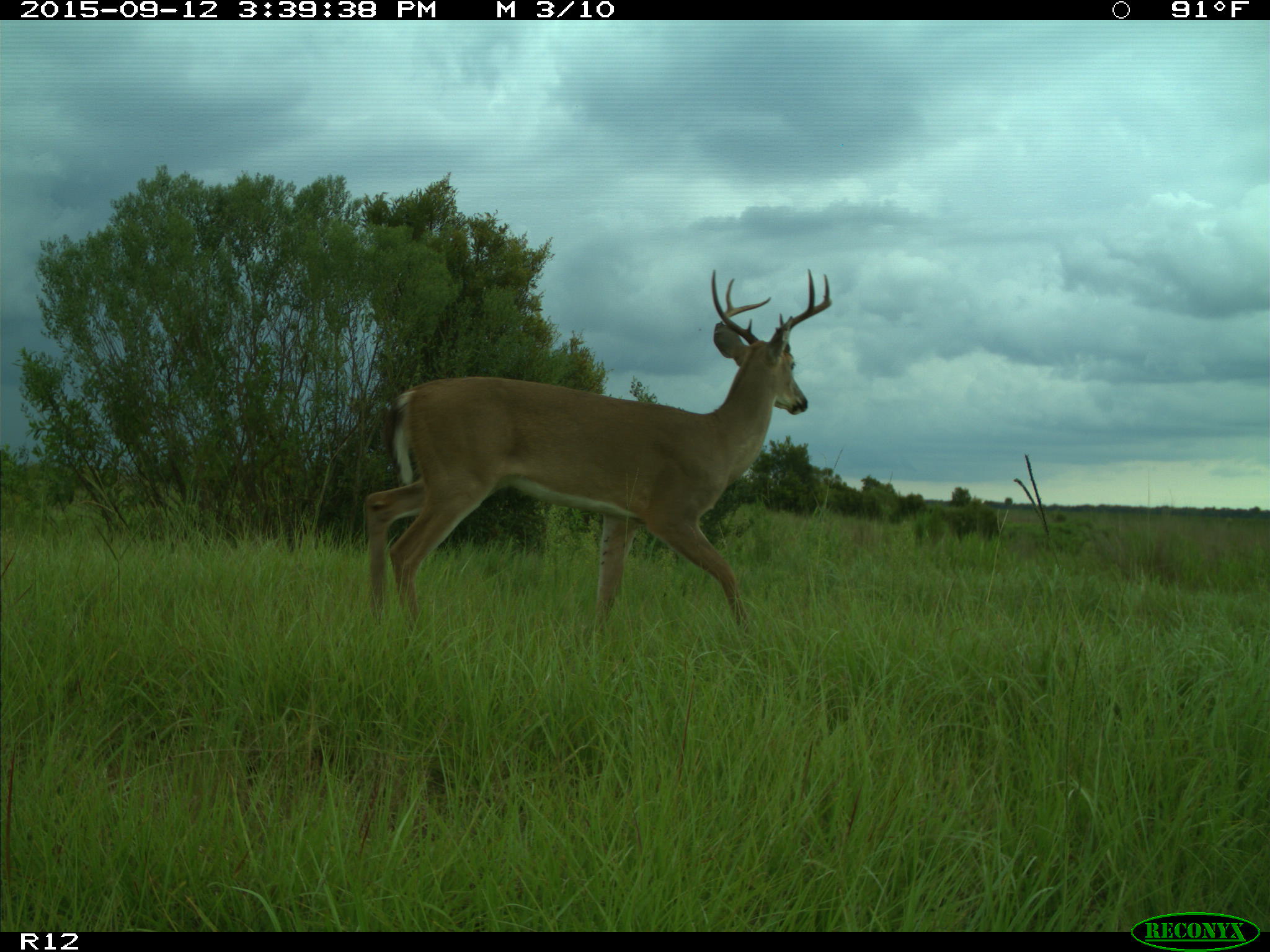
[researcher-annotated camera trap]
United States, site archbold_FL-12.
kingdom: Animalia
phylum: Chordata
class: Mammalia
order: Artiodactyla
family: Cervidae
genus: Odocoileus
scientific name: Odocoileus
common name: deer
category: unidentified deer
Unidentified deer (deer) (Odocoileus).